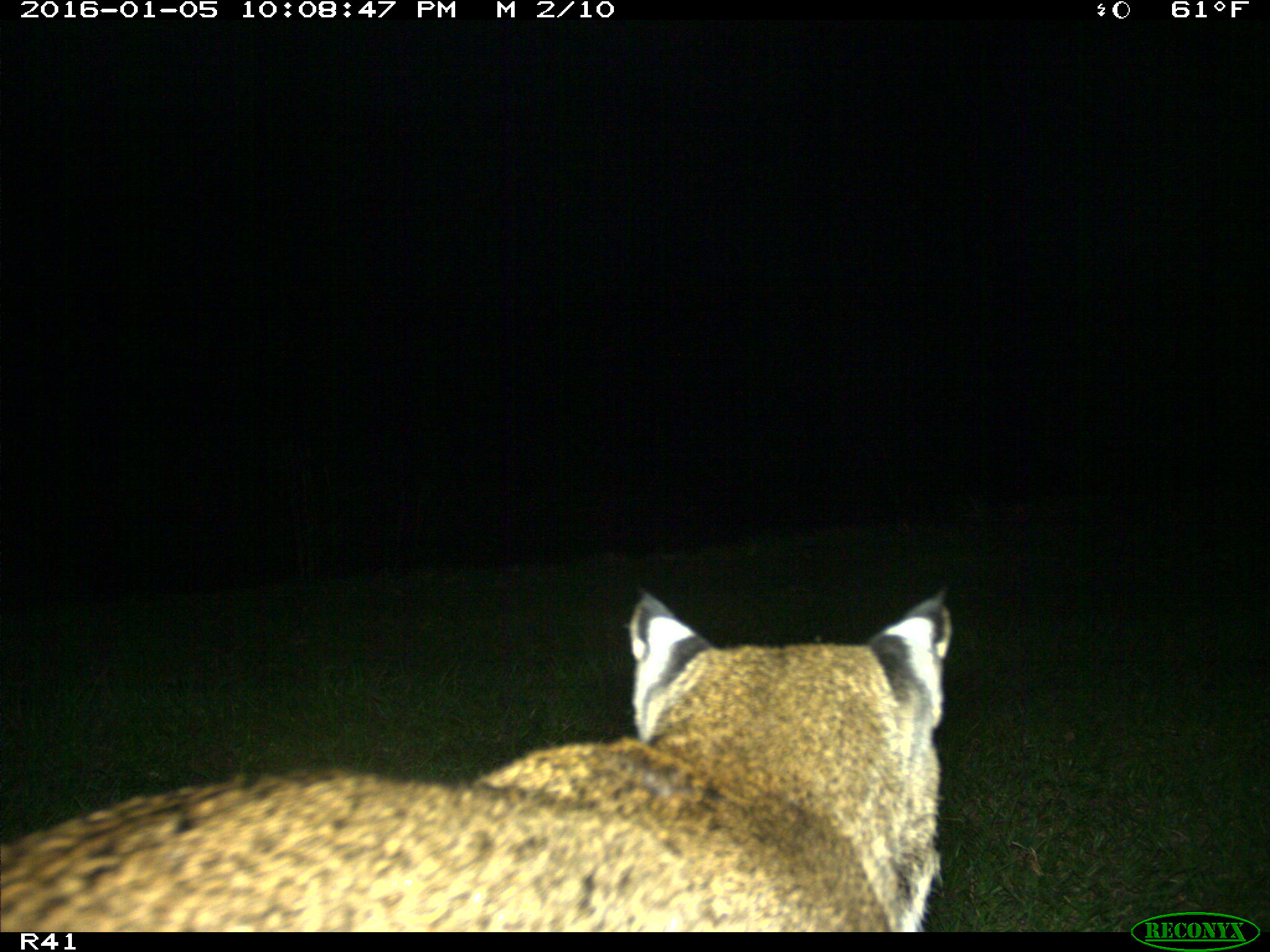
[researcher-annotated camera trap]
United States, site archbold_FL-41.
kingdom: Animalia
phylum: Chordata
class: Mammalia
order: Carnivora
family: Felidae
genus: Lynx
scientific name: Lynx rufus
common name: bobcat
Lynx rufus (bobcat).